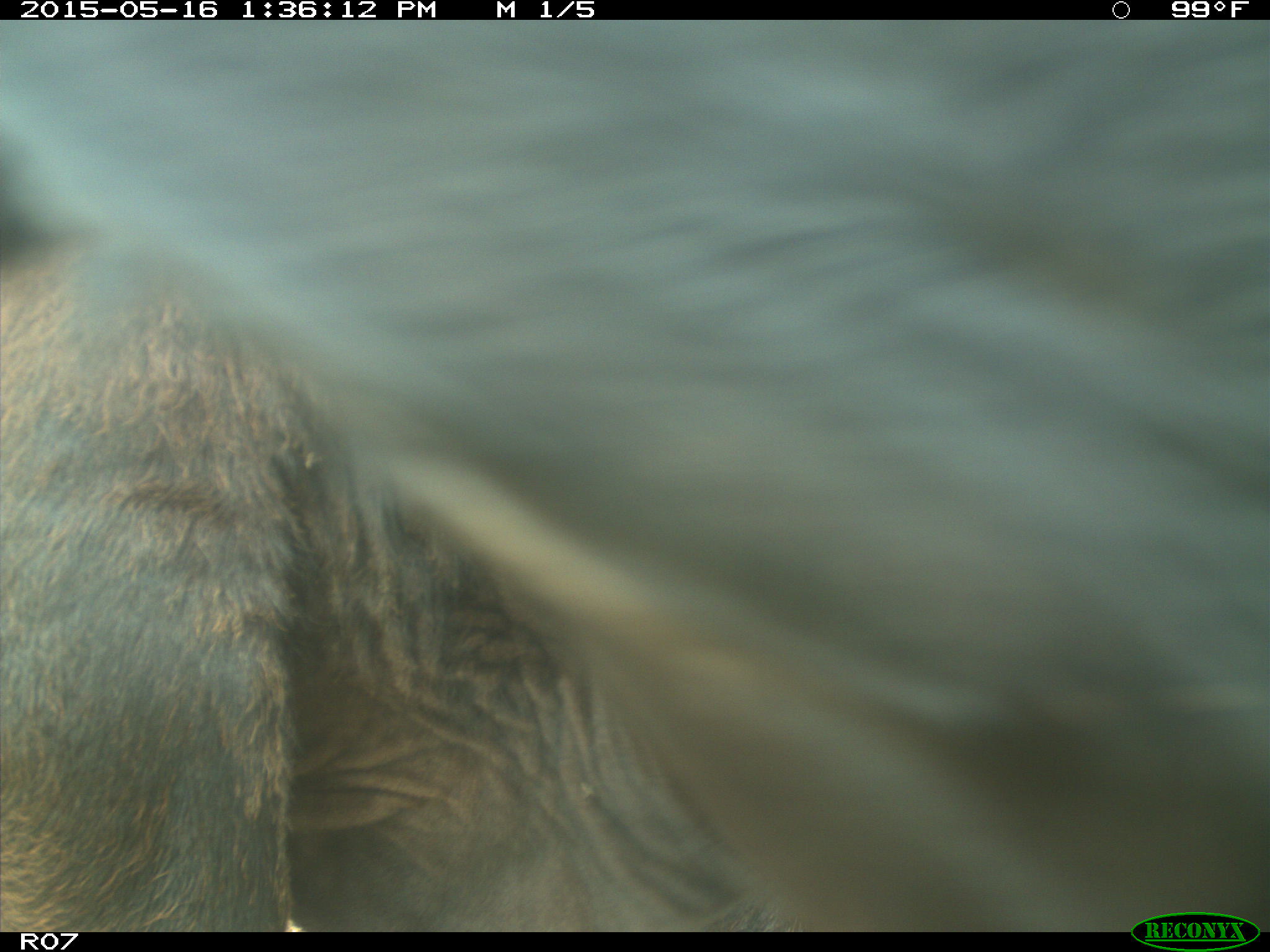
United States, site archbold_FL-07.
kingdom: Animalia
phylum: Chordata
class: Mammalia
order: Artiodactyla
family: Bovidae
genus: Bos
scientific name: Bos taurus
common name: domestic cow